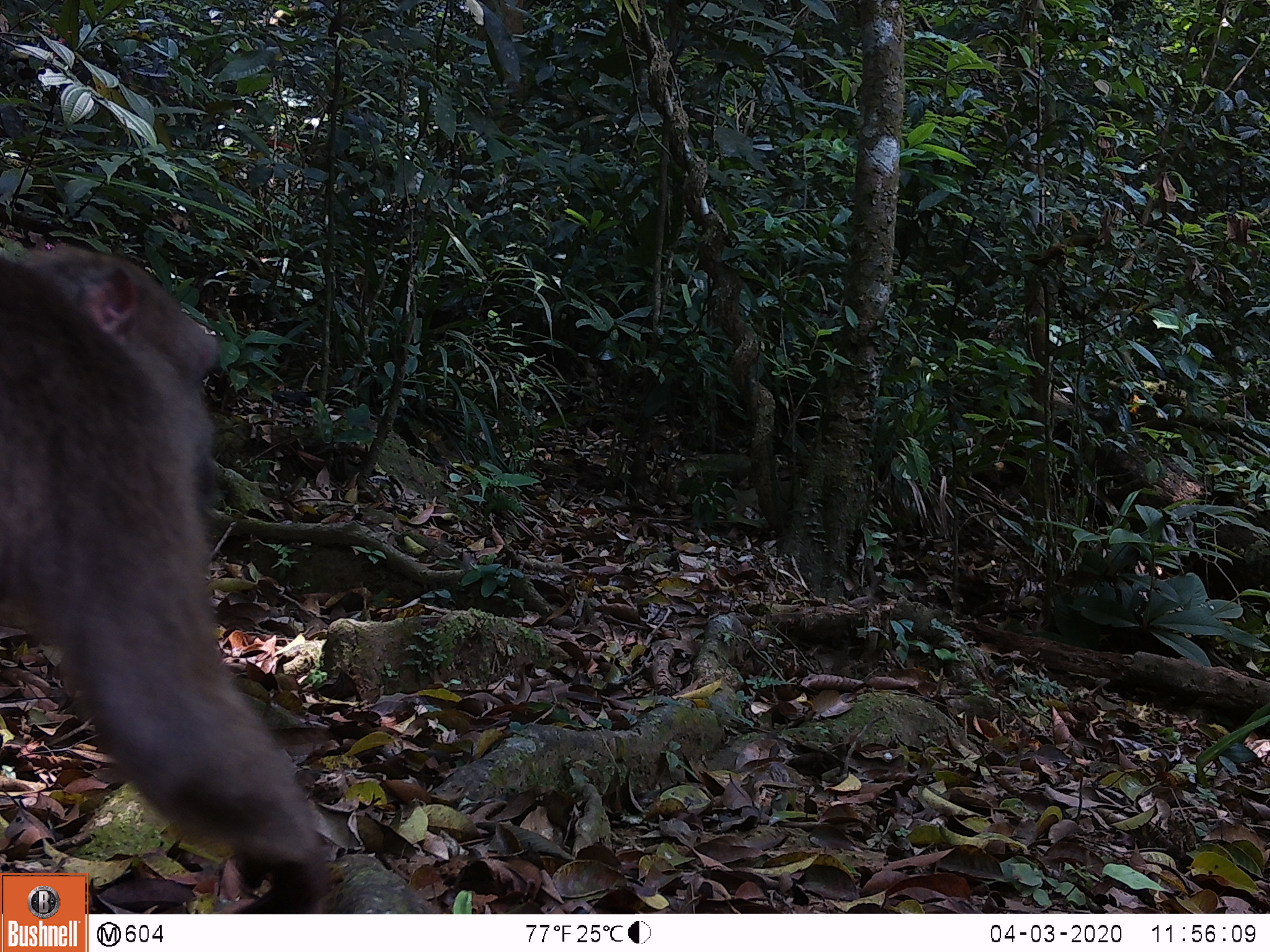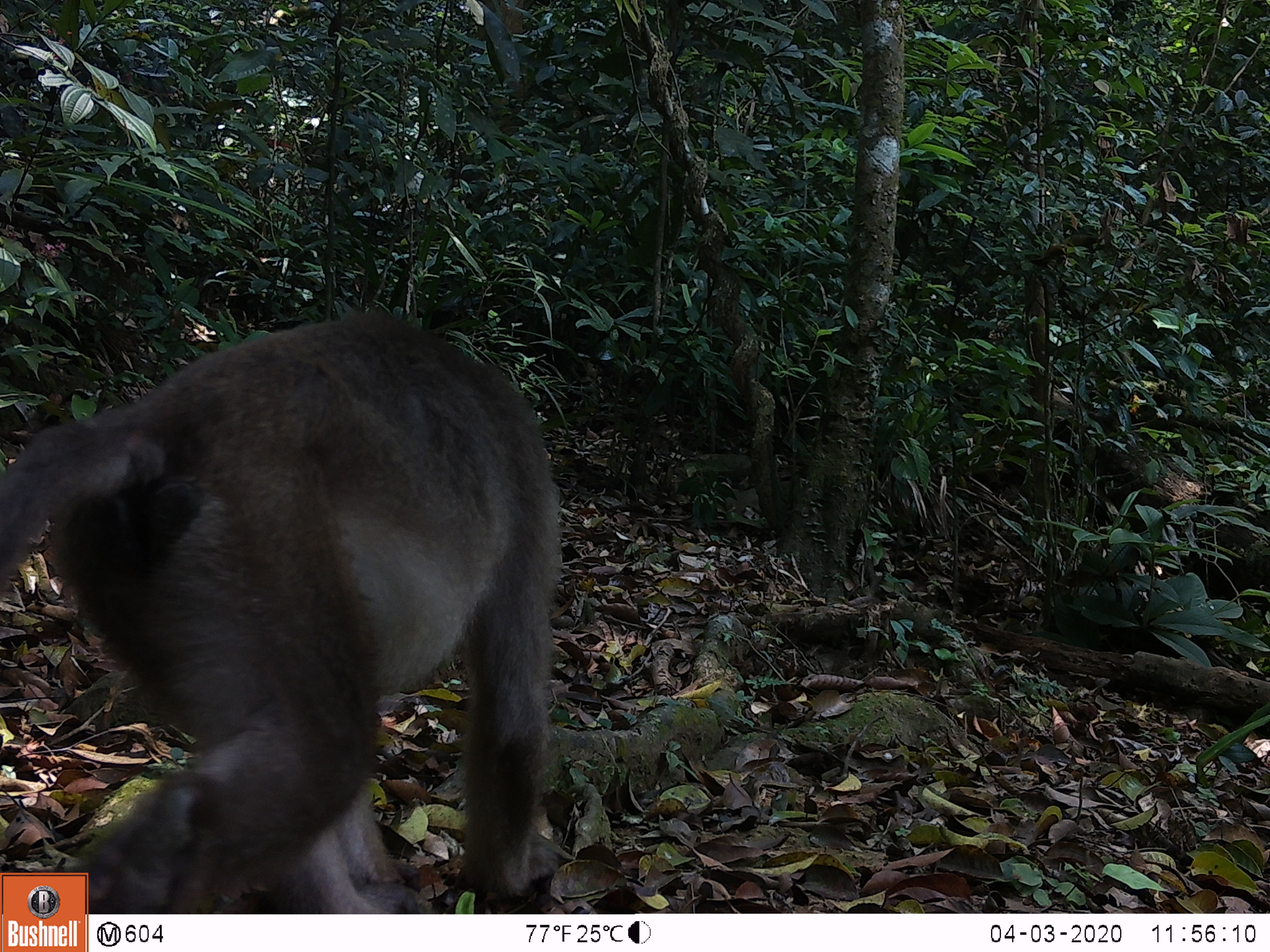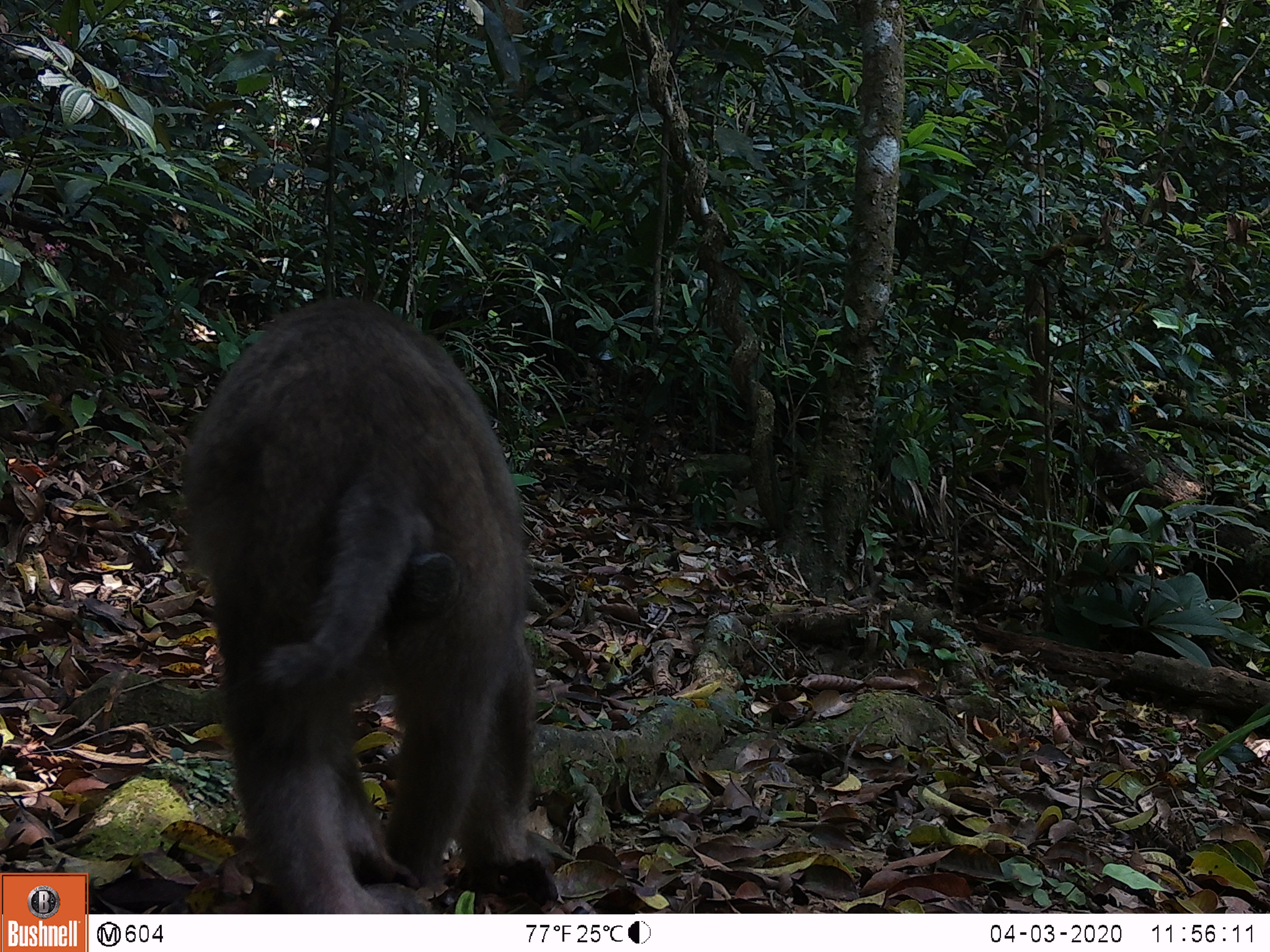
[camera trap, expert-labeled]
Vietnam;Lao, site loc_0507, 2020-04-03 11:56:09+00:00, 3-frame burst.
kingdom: Animalia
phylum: Chordata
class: Mammalia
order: Primates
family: Cercopithecidae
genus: Macaca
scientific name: Macaca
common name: macaques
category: assam or rhesus macaque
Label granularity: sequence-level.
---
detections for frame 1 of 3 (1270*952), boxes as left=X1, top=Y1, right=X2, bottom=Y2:
assam or rhesus macaque: left=0, top=241, right=335, bottom=914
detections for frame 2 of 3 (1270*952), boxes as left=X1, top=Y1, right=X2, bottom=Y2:
assam or rhesus macaque: left=0, top=310, right=560, bottom=914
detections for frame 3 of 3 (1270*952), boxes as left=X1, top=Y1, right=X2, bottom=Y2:
assam or rhesus macaque: left=178, top=291, right=537, bottom=914